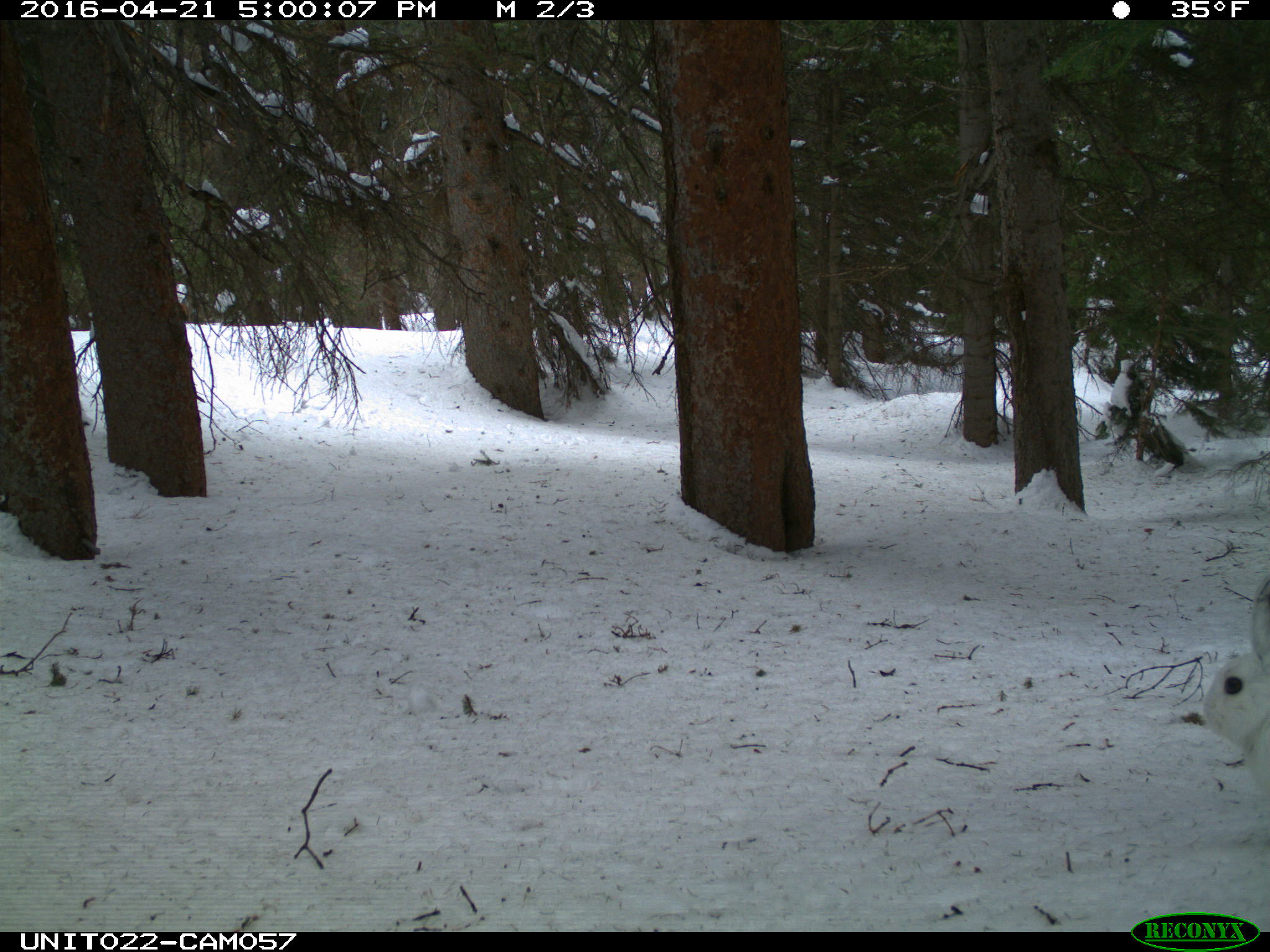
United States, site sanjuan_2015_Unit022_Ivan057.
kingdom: Animalia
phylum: Chordata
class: Mammalia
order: Lagomorpha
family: Leporidae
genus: Lepus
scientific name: Lepus americanus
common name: snowshoe hare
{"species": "Lepus americanus (snowshoe hare)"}